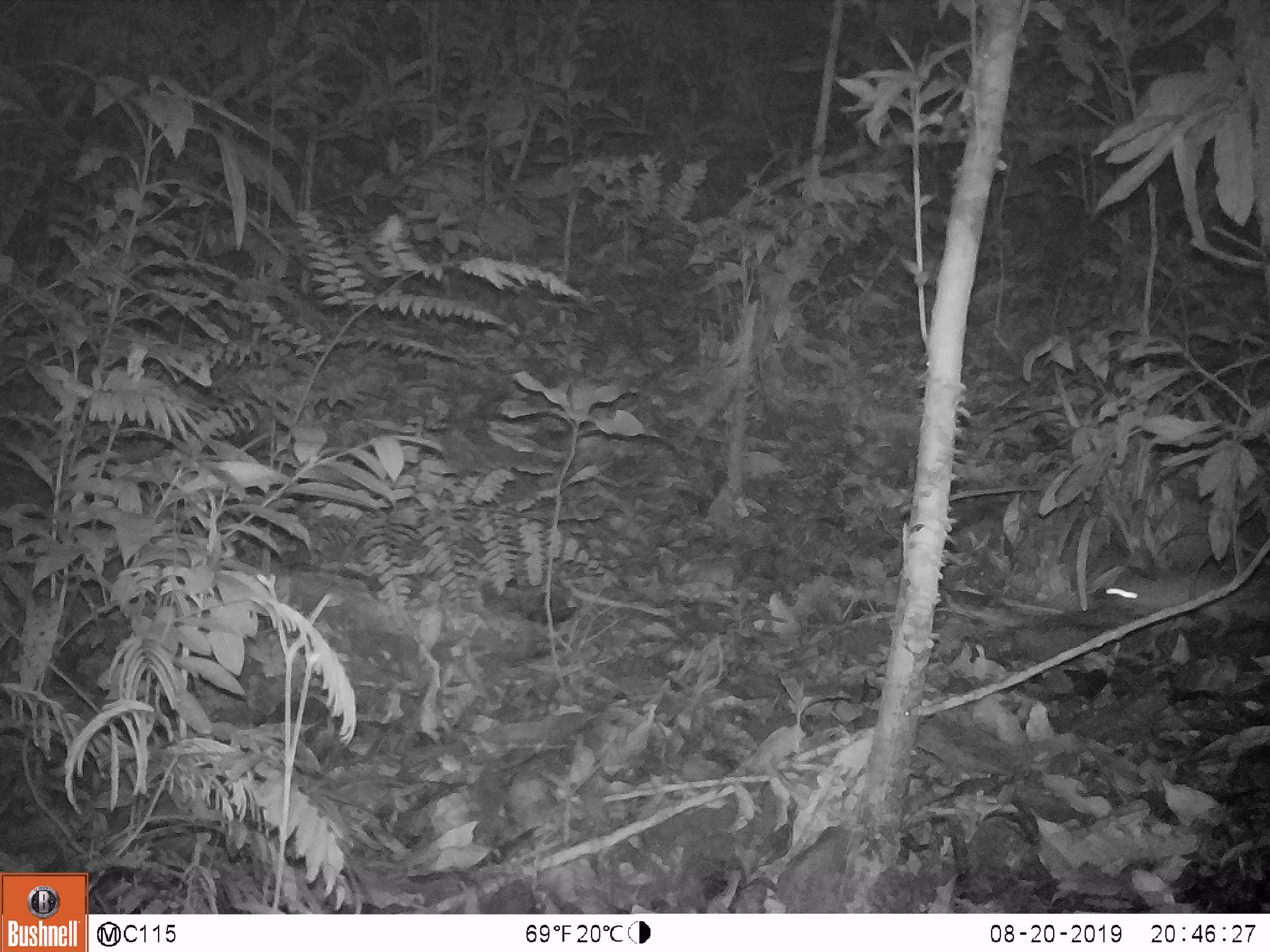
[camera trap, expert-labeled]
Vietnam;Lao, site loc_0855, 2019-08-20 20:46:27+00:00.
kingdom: Animalia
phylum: Chordata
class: Mammalia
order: Rodentia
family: Muridae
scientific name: Muridae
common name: old-world mice and rats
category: unidentified murid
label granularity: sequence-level